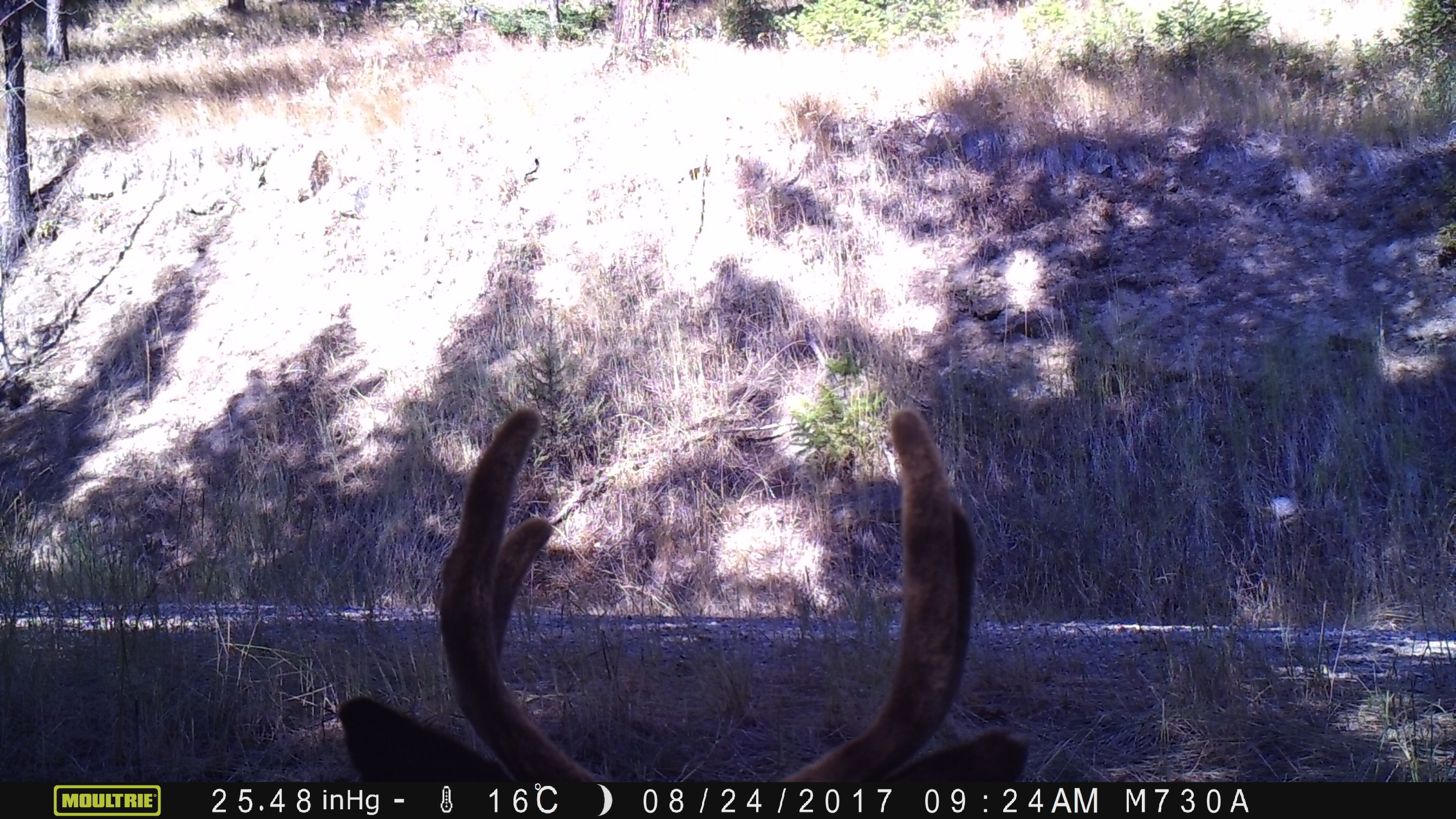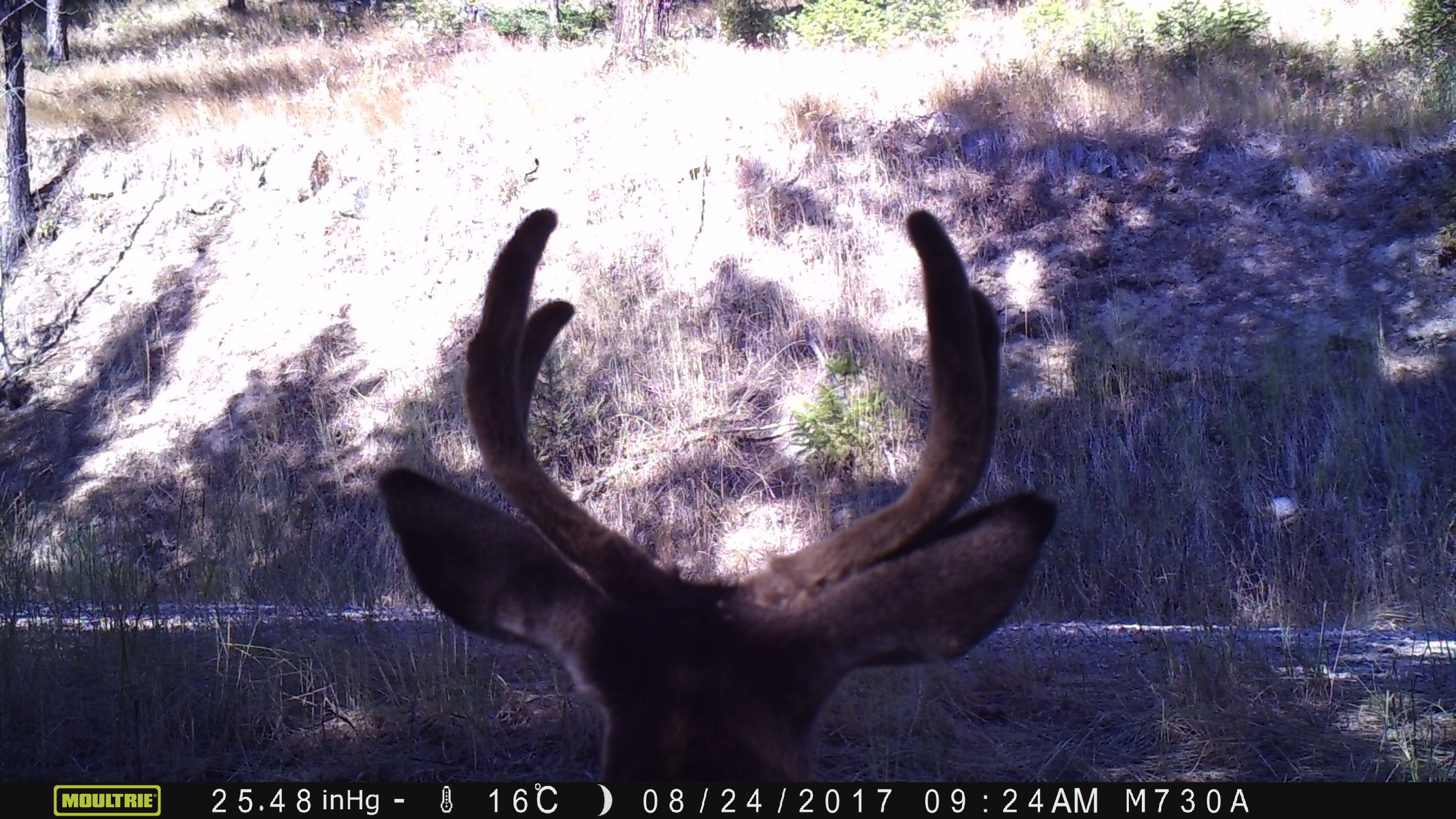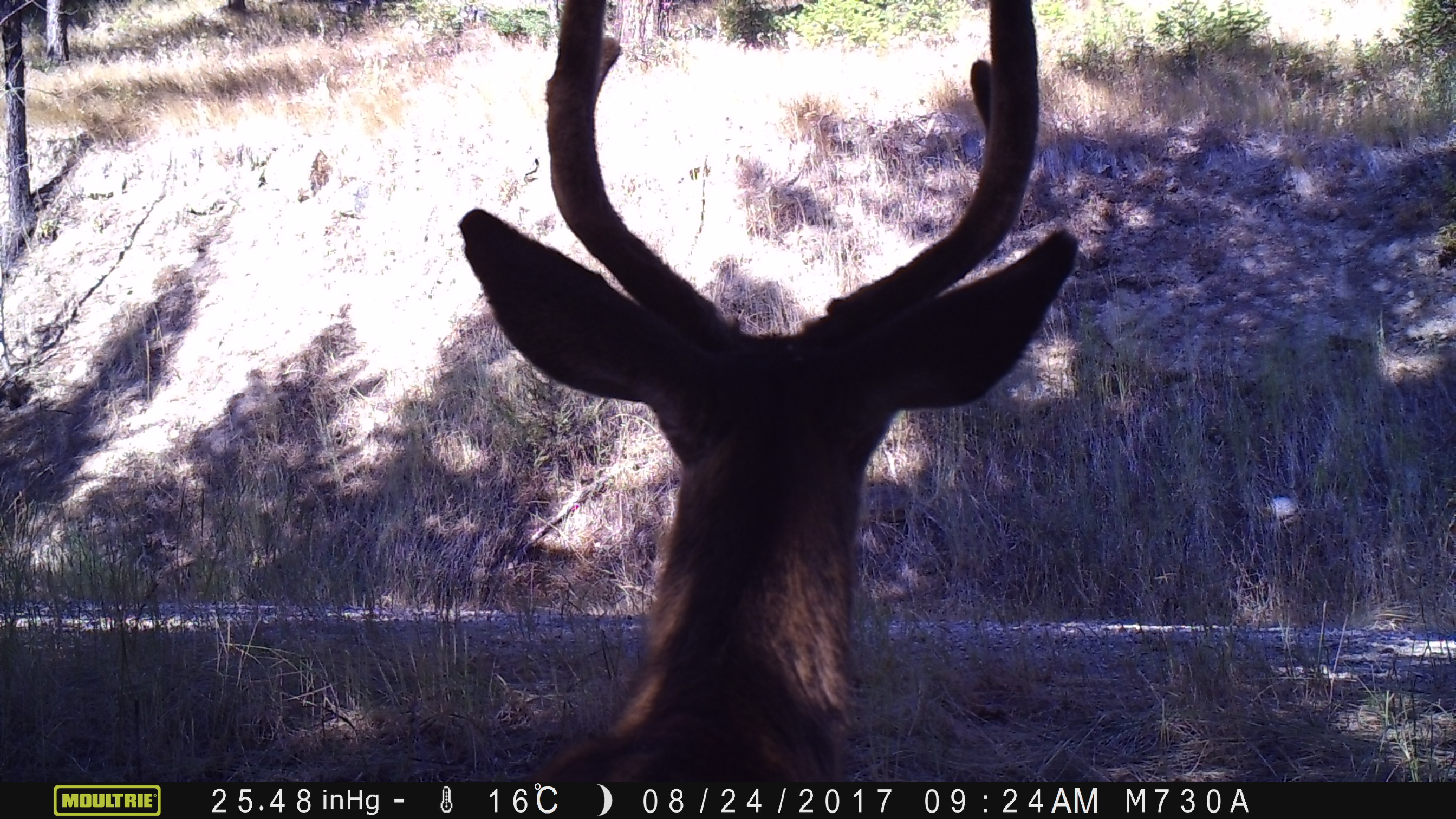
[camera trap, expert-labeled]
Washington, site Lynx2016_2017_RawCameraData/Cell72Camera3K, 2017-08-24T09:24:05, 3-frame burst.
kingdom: Animalia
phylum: Chordata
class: Mammalia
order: Artiodactyla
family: Cervidae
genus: Odocoileus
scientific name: Odocoileus hemionus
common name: mule deer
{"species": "Odocoileus hemionus (mule deer)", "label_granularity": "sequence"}